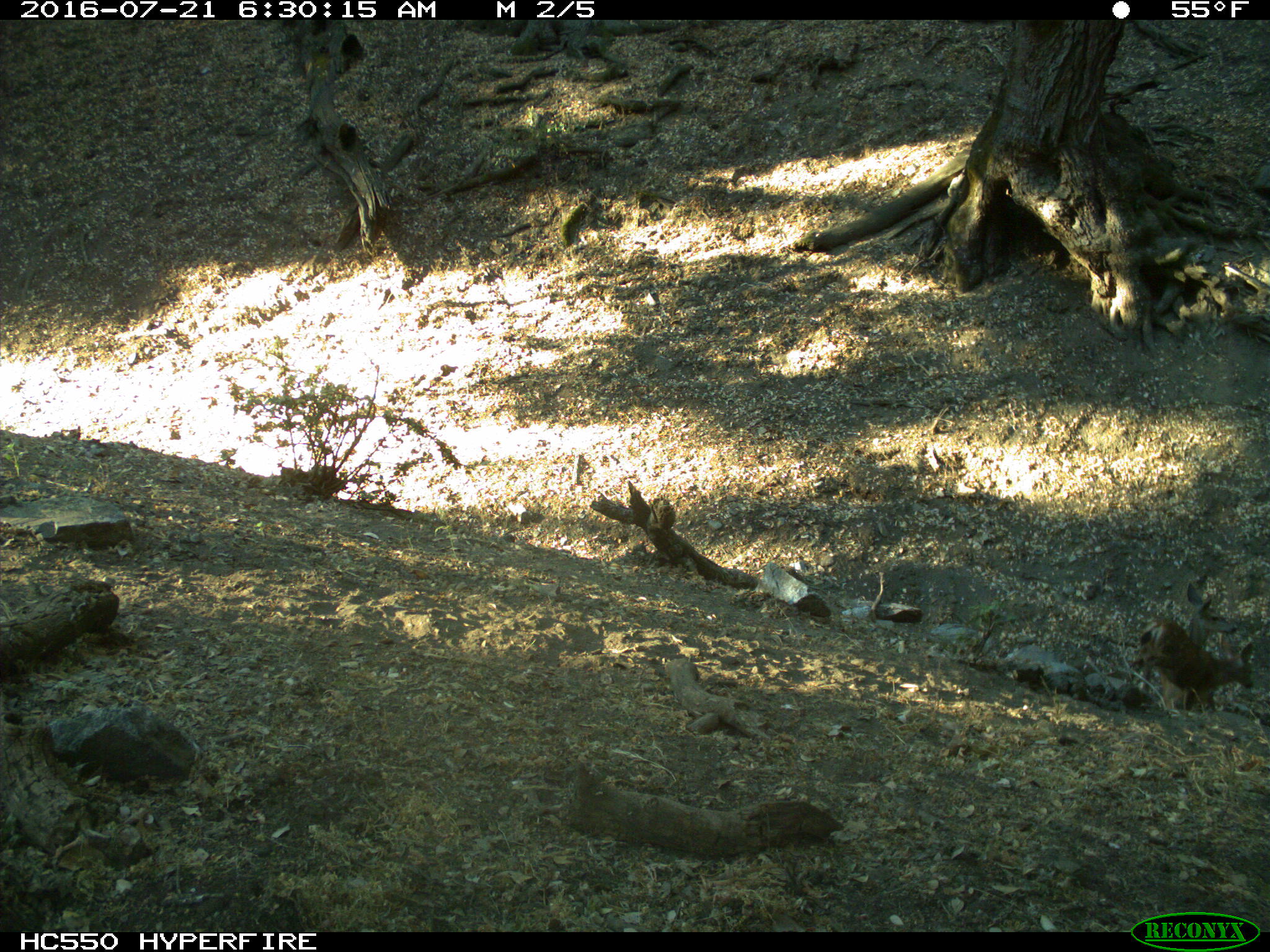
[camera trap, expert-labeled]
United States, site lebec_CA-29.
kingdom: Animalia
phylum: Chordata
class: Mammalia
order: Artiodactyla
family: Cervidae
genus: Odocoileus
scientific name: Odocoileus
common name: deer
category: unidentified deer